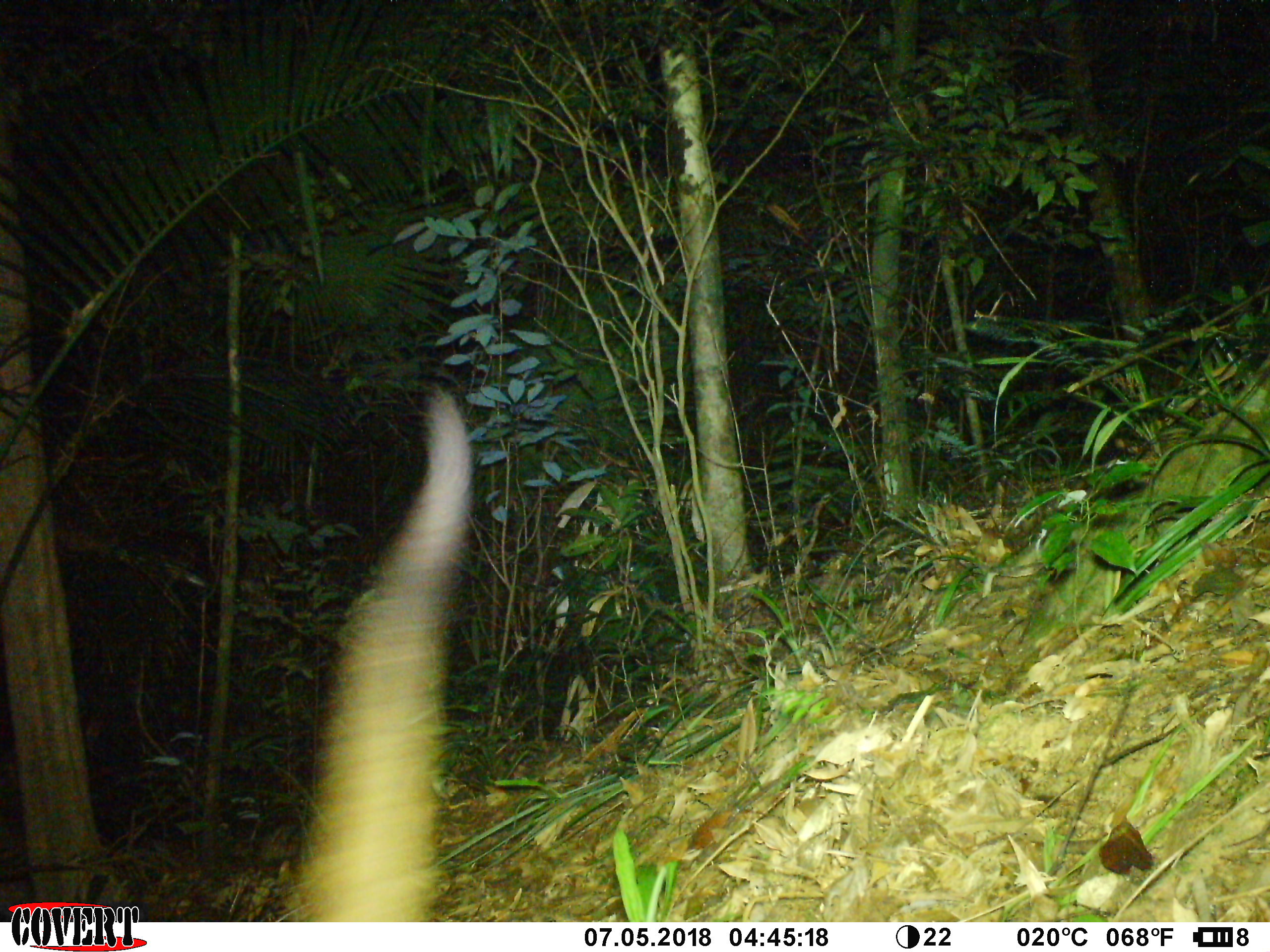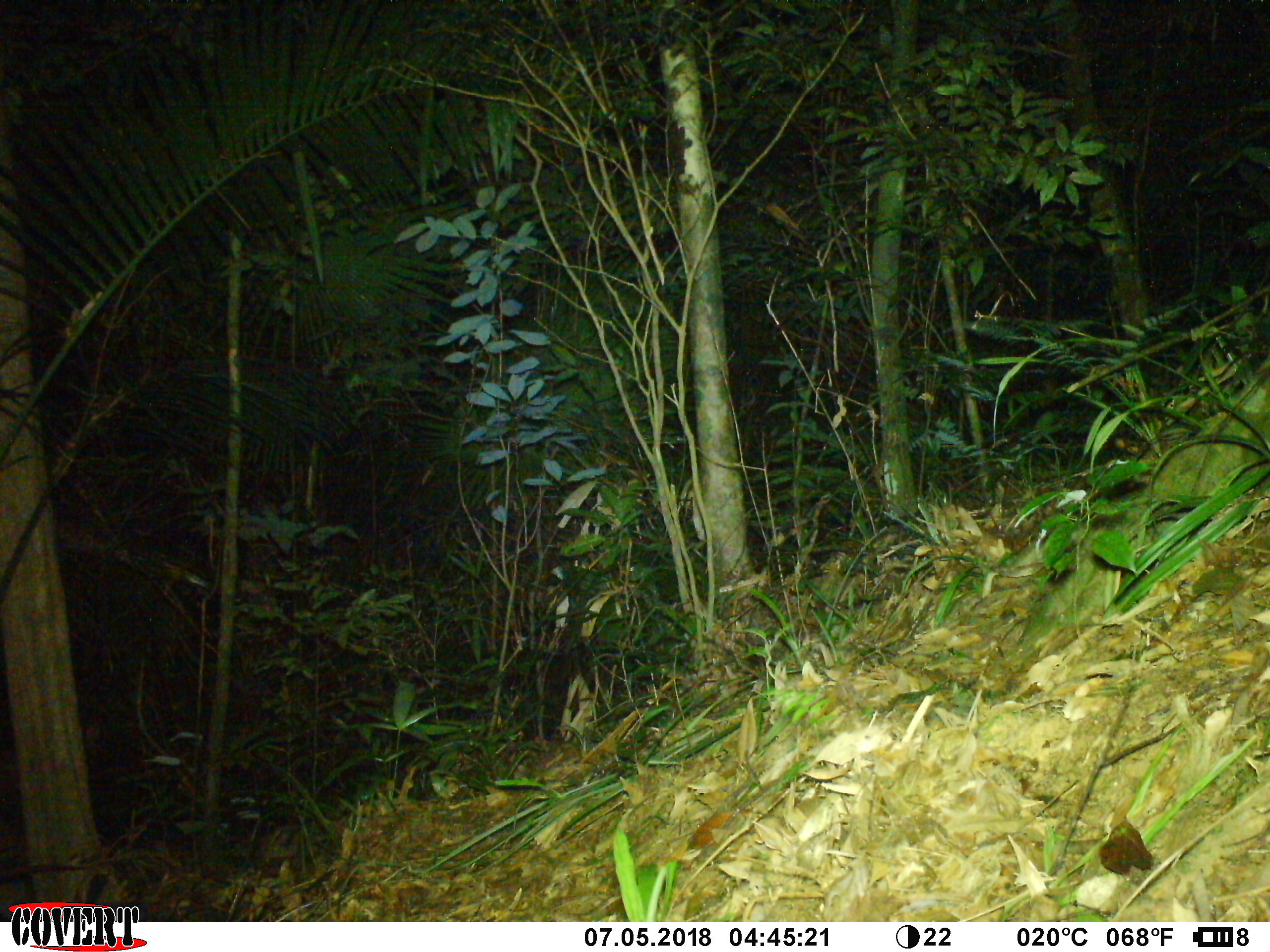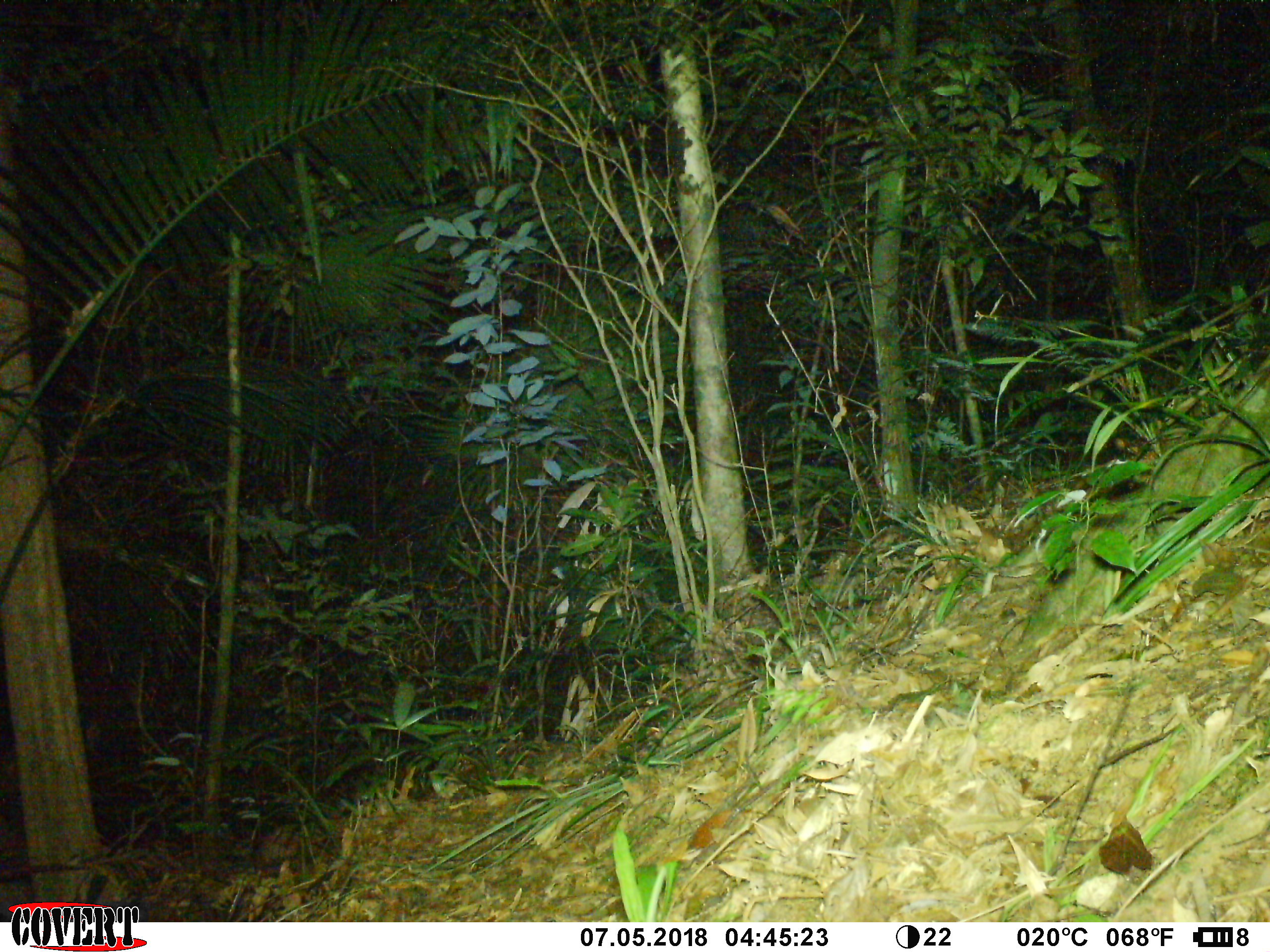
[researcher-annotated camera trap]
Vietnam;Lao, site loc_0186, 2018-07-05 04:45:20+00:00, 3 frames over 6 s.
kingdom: Animalia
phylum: Chordata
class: Mammalia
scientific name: Mammalia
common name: mammal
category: unidentified small mammal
Unidentified small mammal (mammal) (Mammalia). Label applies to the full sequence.